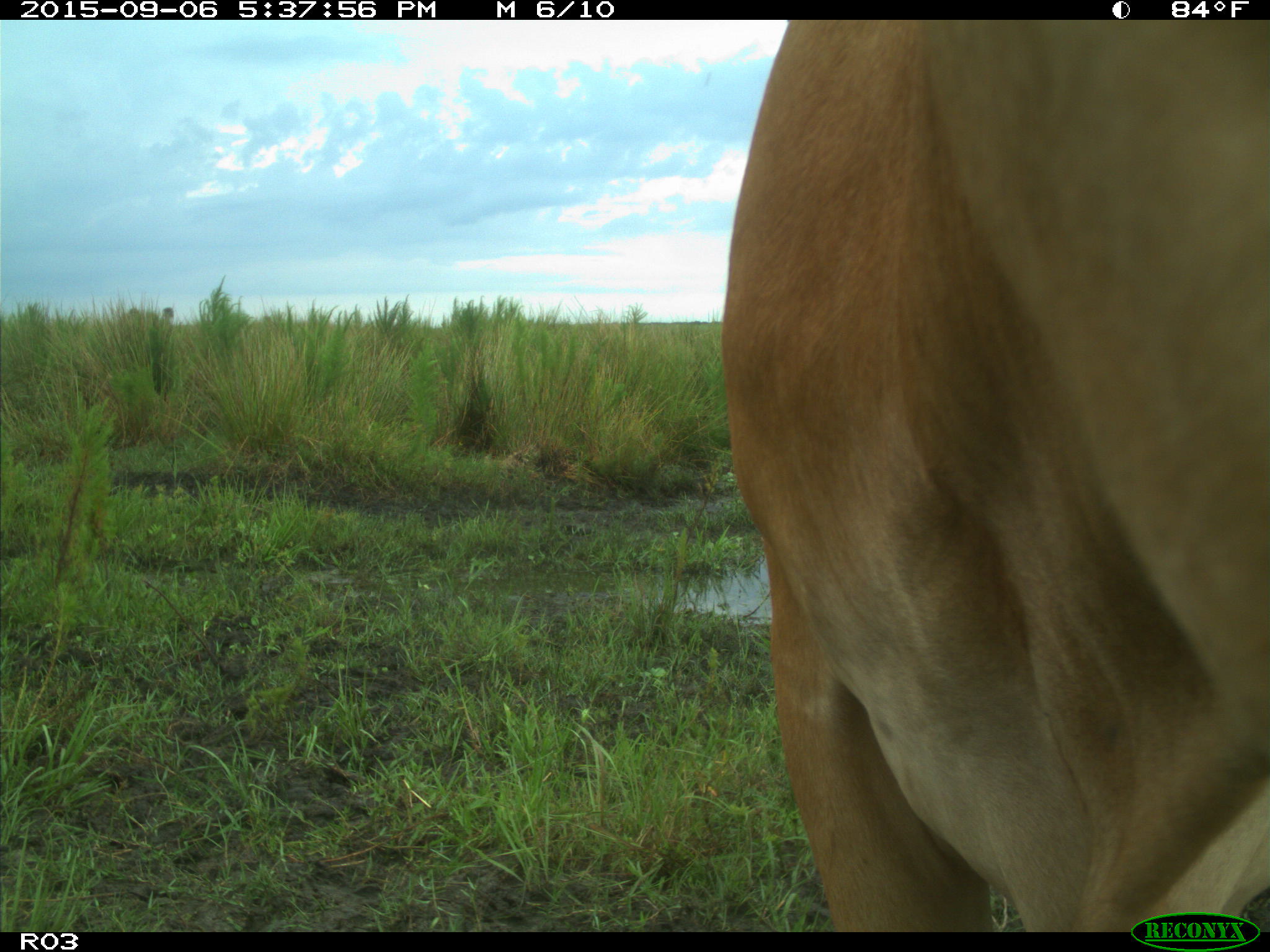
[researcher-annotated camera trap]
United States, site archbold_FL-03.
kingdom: Animalia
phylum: Chordata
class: Mammalia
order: Artiodactyla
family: Bovidae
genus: Bos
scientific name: Bos taurus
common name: domestic cow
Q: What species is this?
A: Bos taurus (domestic cow).